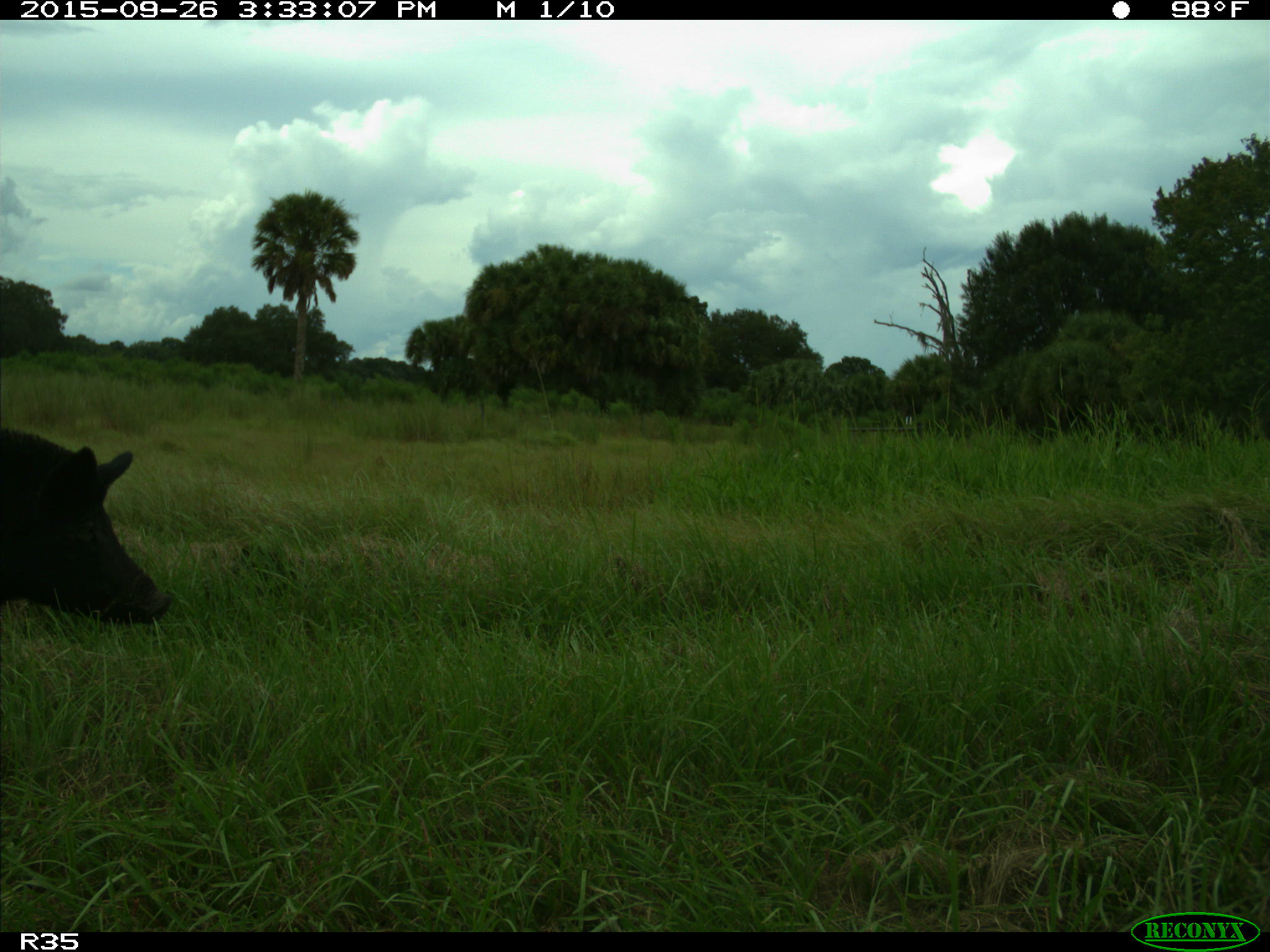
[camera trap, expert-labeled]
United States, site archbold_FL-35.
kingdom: Animalia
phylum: Chordata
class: Mammalia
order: Artiodactyla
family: Suidae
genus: Sus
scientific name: Sus scrofa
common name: wild boar